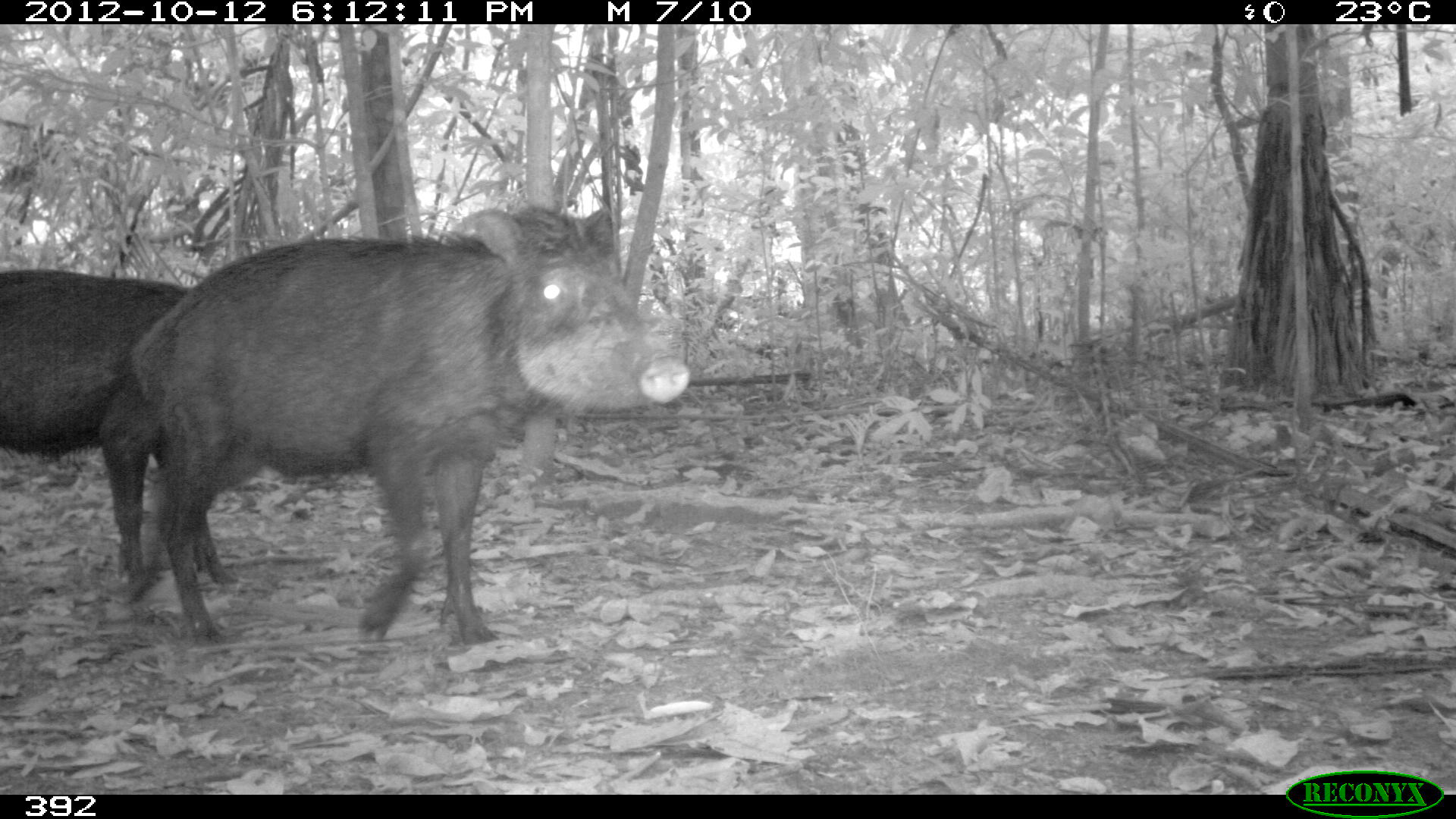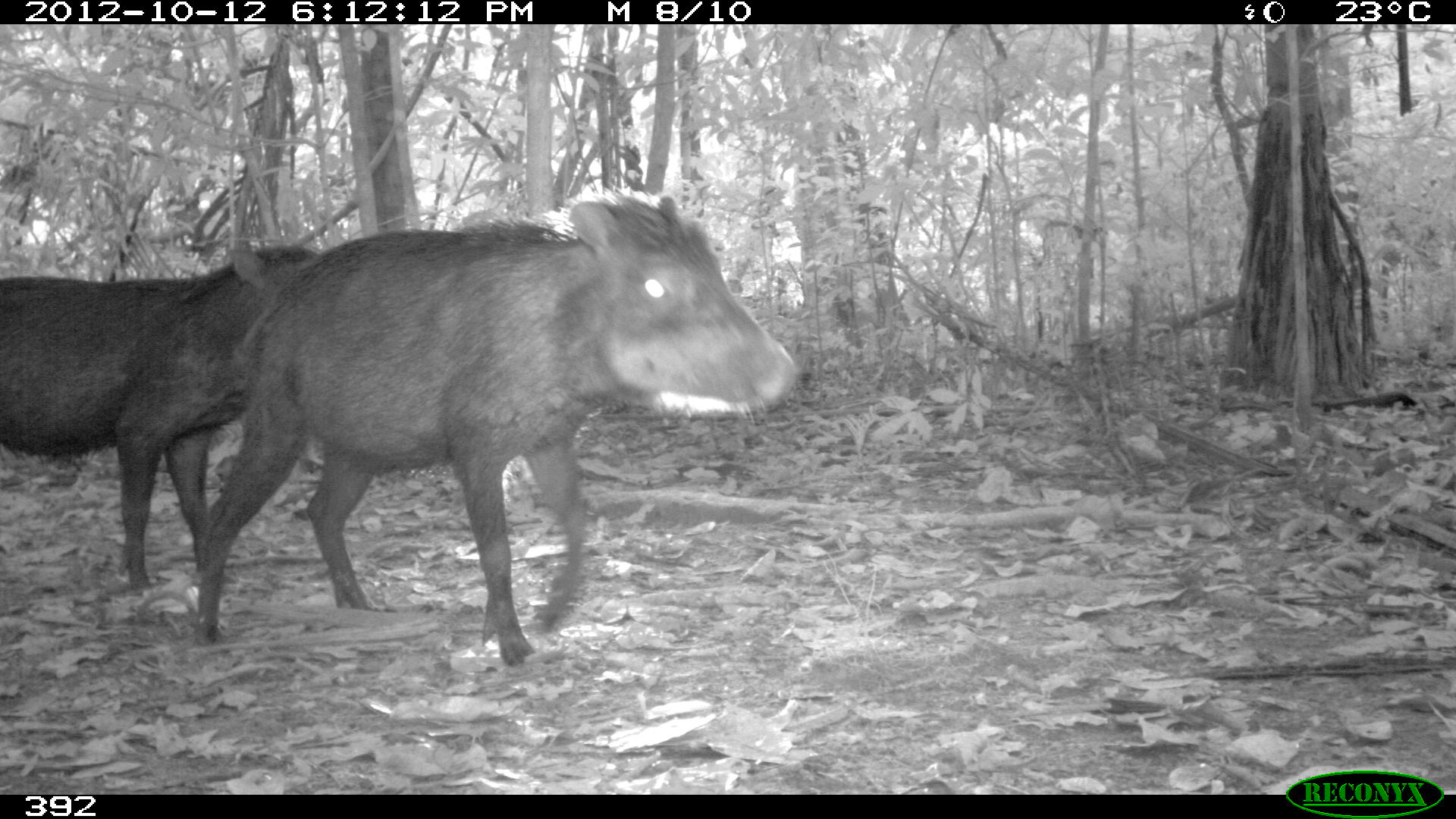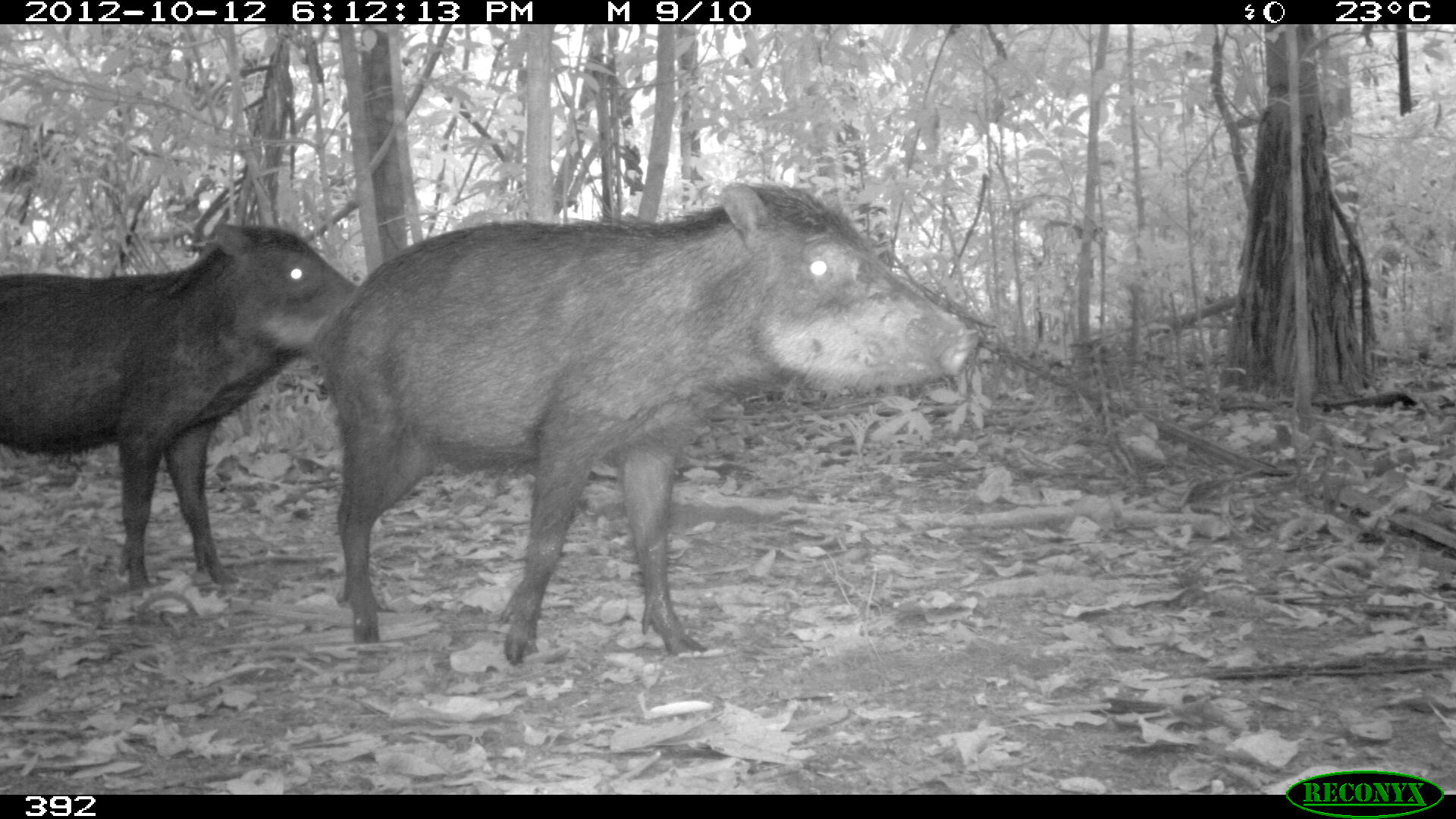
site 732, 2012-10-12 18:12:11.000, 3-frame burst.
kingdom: Animalia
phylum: Chordata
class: Mammalia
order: Artiodactyla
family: Tayassuidae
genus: Tayassu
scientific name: Tayassu pecari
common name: white-lipped peccary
Tayassu pecari (white-lipped peccary).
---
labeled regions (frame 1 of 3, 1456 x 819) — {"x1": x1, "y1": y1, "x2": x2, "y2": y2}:
tayassu pecari: {"x1": 131, "y1": 207, "x2": 689, "y2": 640}; {"x1": 0, "y1": 268, "x2": 240, "y2": 591}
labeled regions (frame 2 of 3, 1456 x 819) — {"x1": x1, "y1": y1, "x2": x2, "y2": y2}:
tayassu pecari: {"x1": 197, "y1": 186, "x2": 799, "y2": 667}; {"x1": 1, "y1": 242, "x2": 318, "y2": 593}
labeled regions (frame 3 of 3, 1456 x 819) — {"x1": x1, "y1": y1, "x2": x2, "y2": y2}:
tayassu pecari: {"x1": 312, "y1": 182, "x2": 980, "y2": 665}; {"x1": 0, "y1": 223, "x2": 359, "y2": 592}